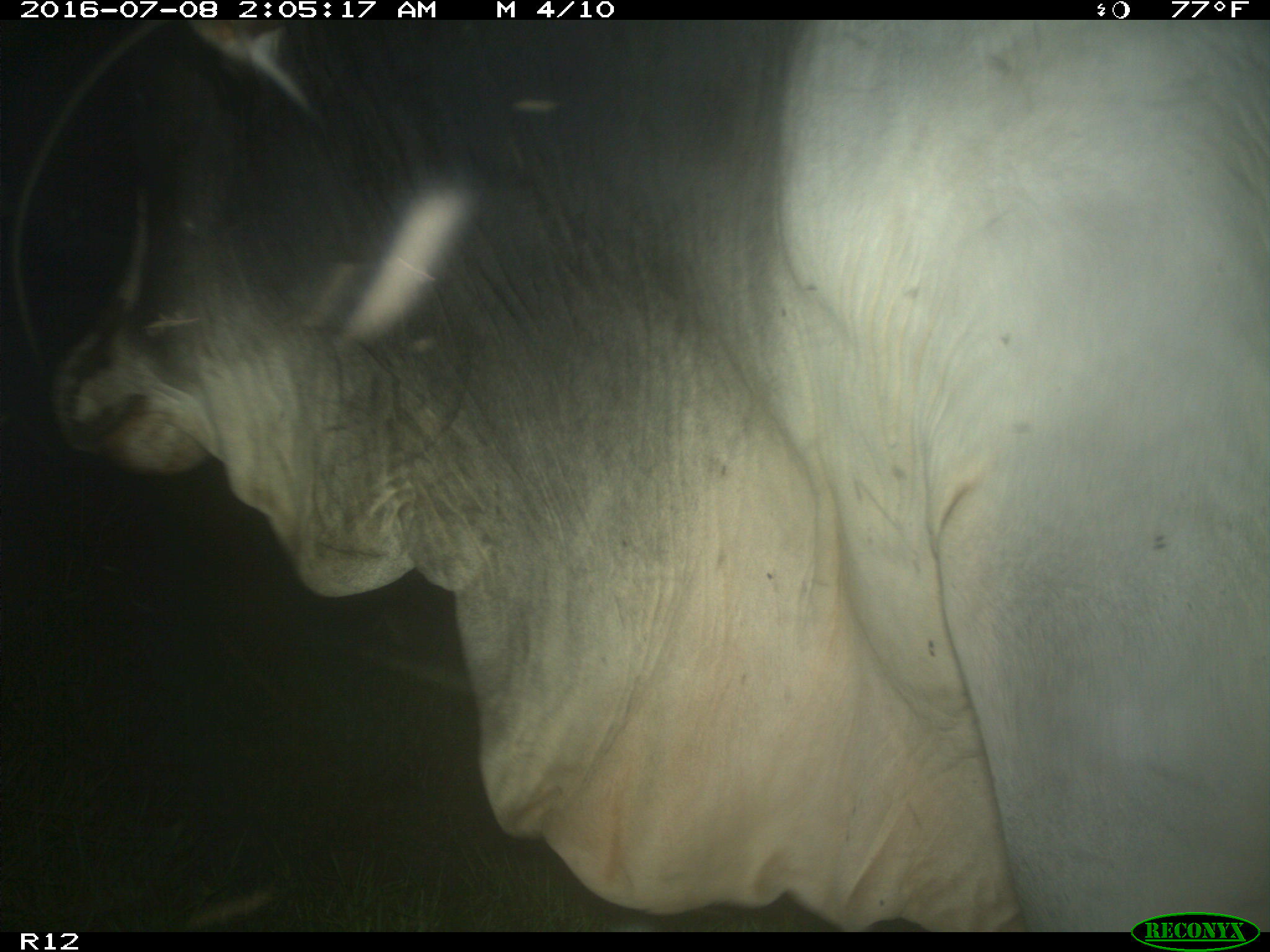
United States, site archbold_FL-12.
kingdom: Animalia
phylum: Chordata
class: Mammalia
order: Artiodactyla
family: Bovidae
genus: Bos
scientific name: Bos taurus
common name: domestic cow